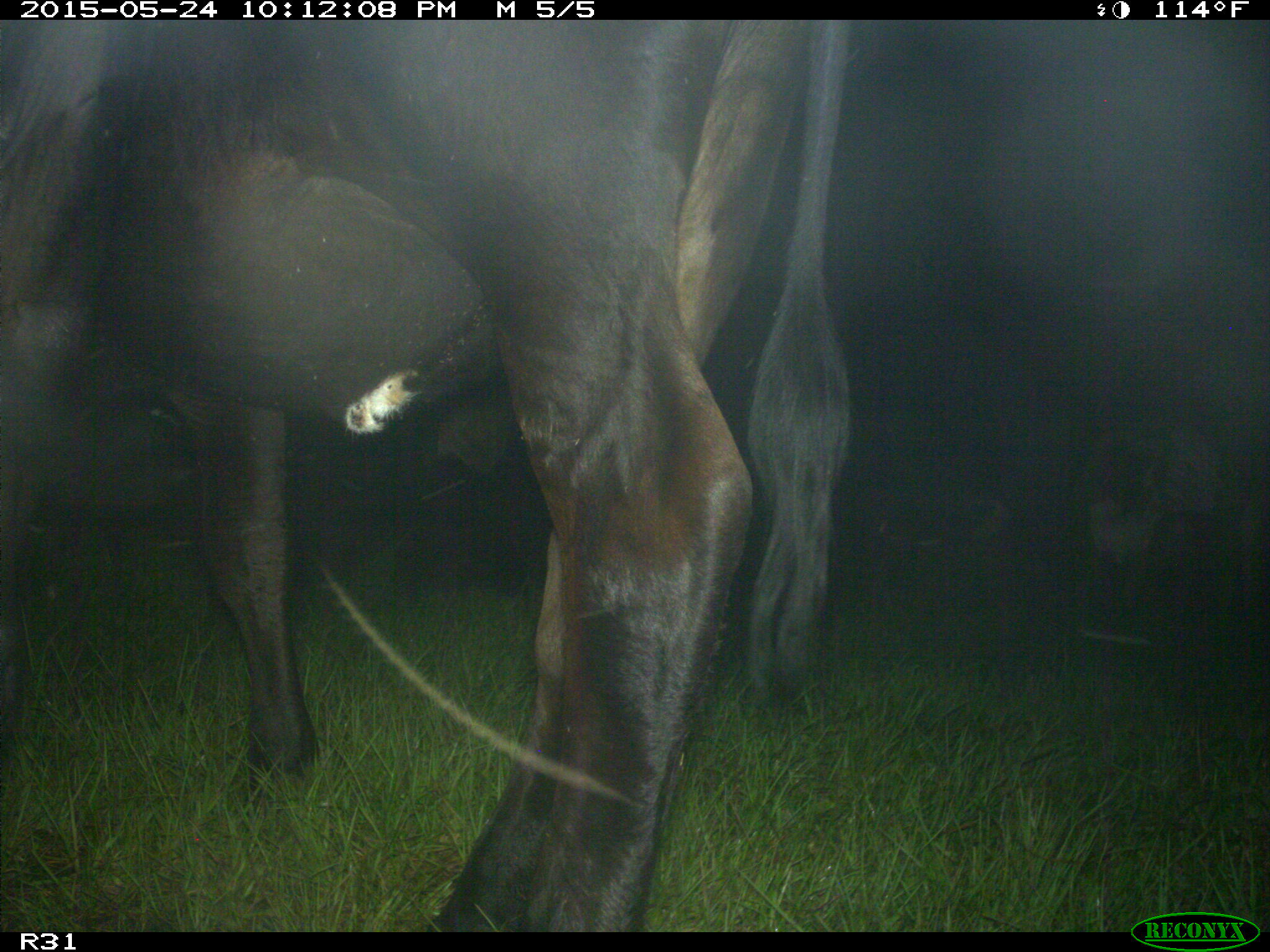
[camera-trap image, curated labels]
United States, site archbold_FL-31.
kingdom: Animalia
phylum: Chordata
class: Mammalia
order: Artiodactyla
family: Bovidae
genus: Bos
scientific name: Bos taurus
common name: domestic cow